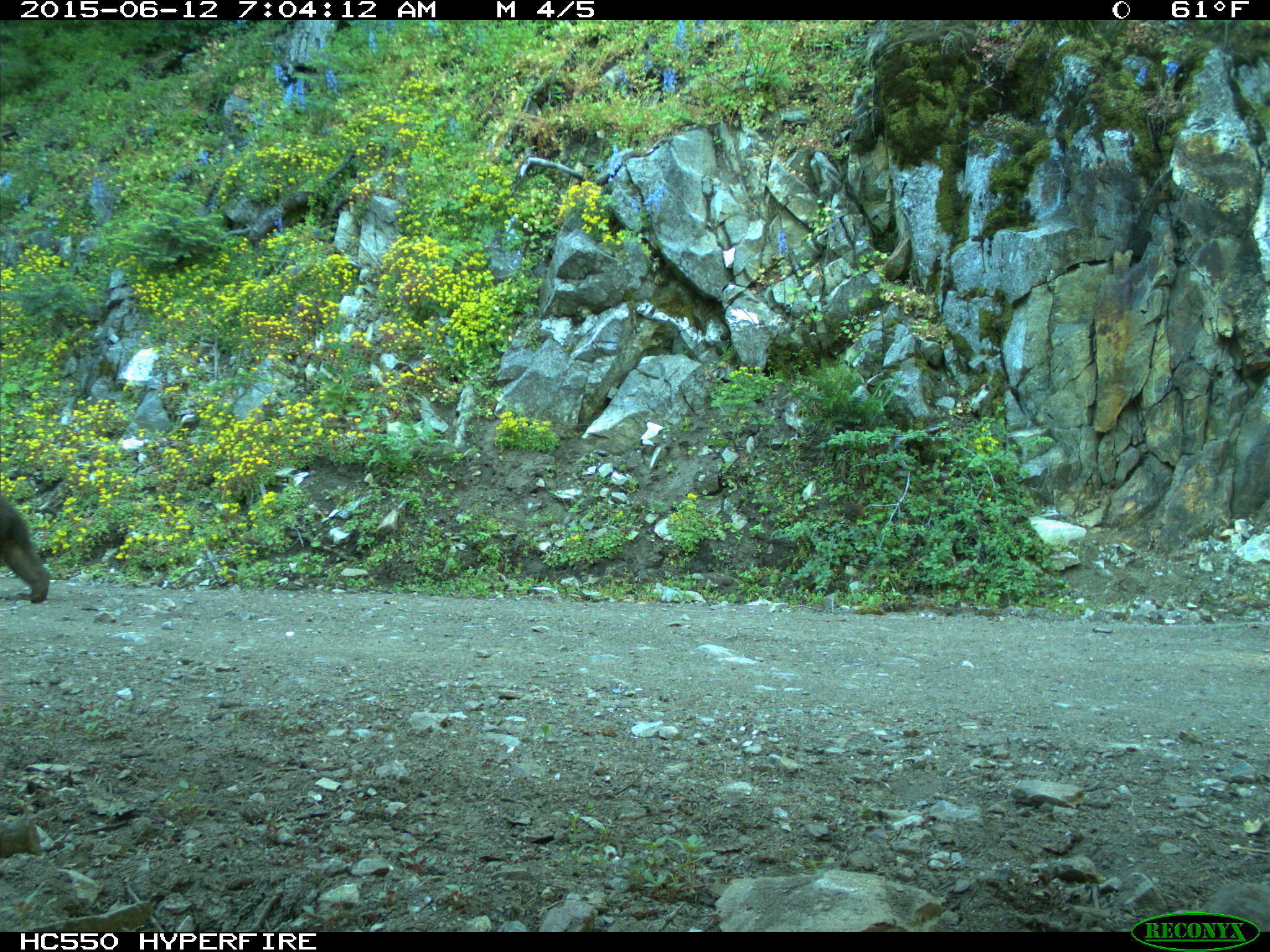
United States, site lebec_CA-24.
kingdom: Animalia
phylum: Chordata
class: Mammalia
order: Carnivora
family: Ursidae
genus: Ursus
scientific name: Ursus americanus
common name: american black bear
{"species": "Ursus americanus (american black bear)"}